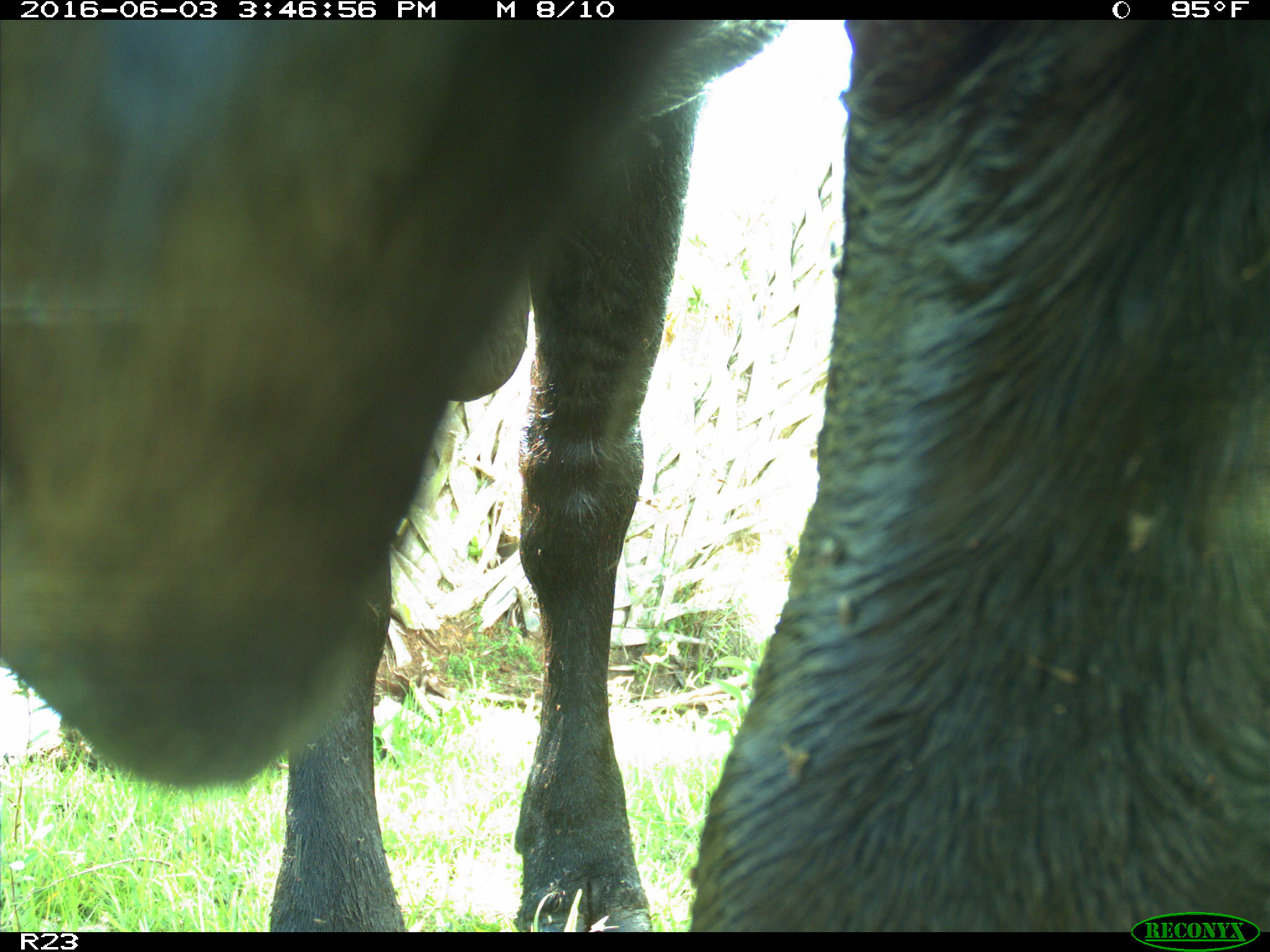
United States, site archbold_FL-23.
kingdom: Animalia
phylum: Chordata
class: Mammalia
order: Artiodactyla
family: Bovidae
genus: Bos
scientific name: Bos taurus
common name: domestic cow